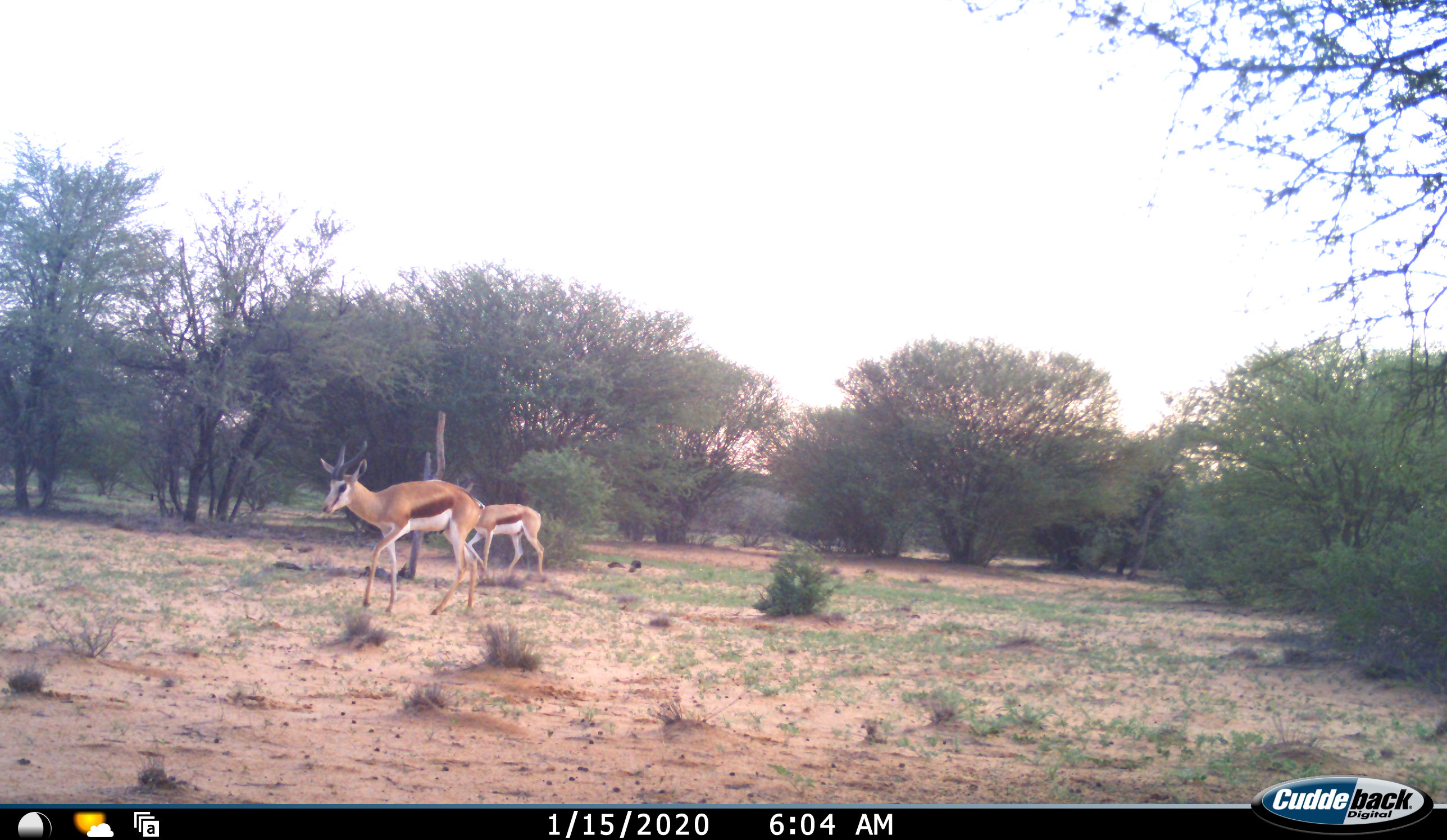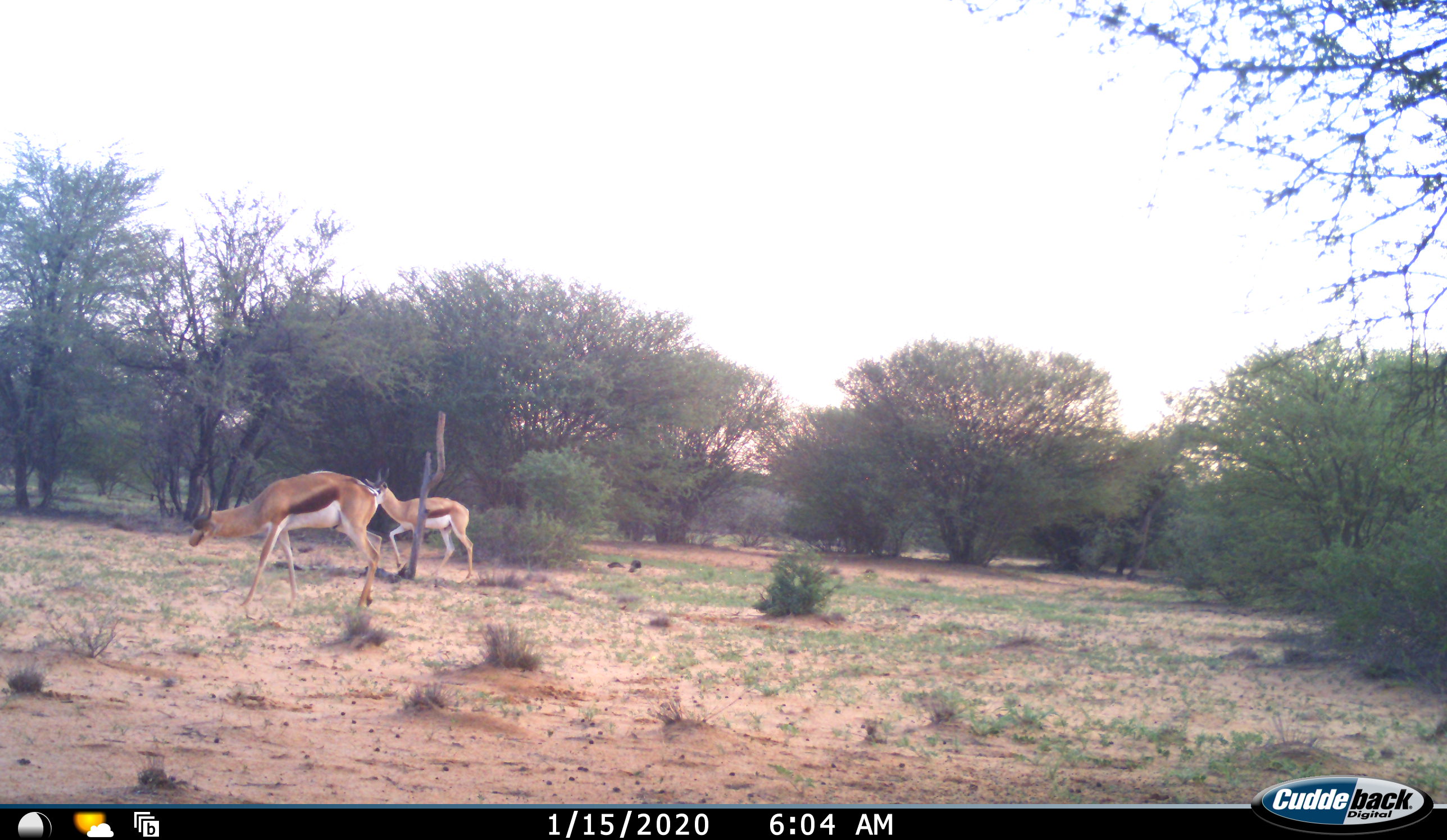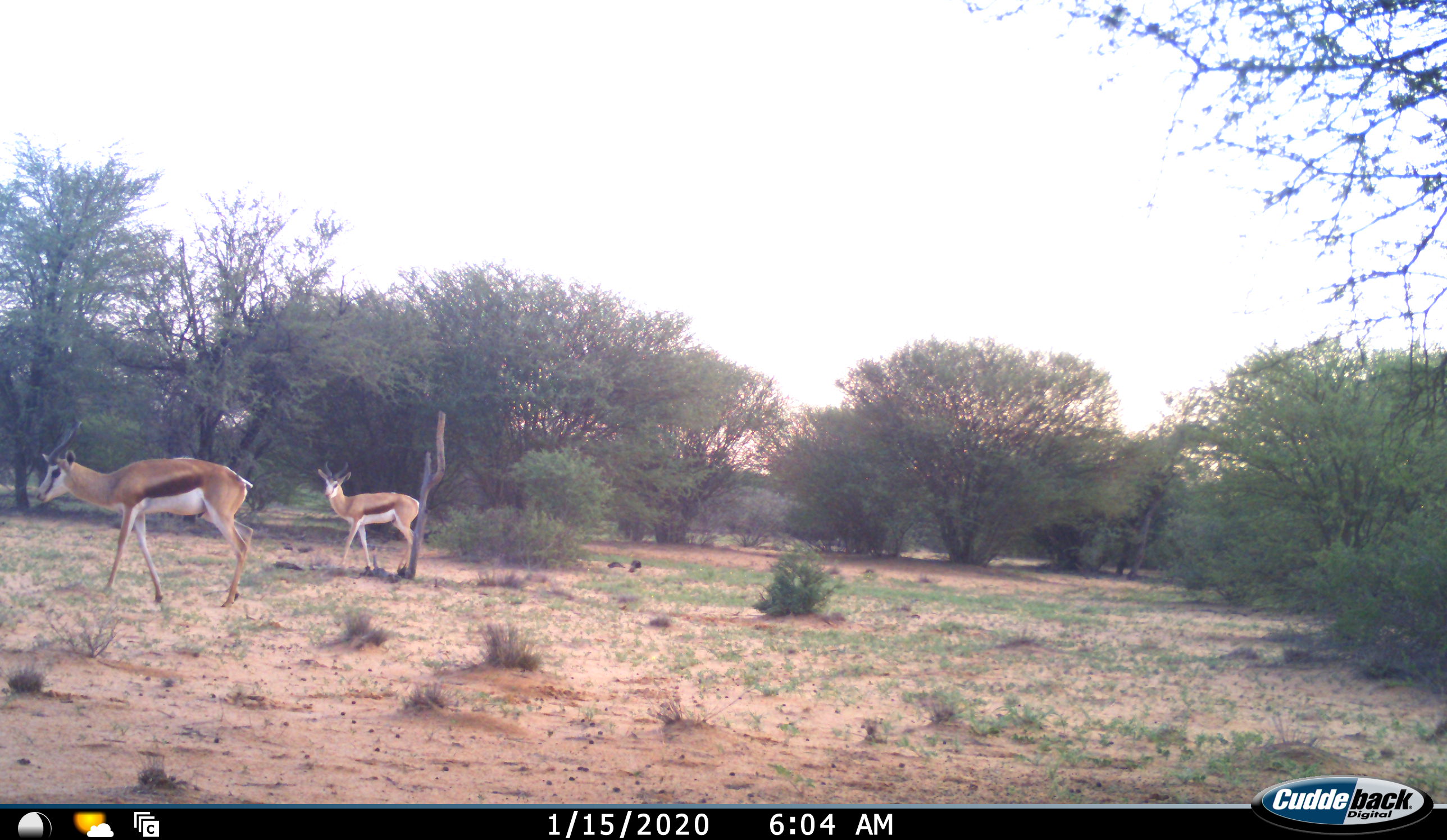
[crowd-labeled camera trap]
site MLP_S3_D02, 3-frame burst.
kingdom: Animalia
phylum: Chordata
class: Mammalia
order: Artiodactyla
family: Bovidae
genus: Antidorcas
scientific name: Antidorcas marsupialis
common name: springbok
Springbok (Antidorcas marsupialis), count 2. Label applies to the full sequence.